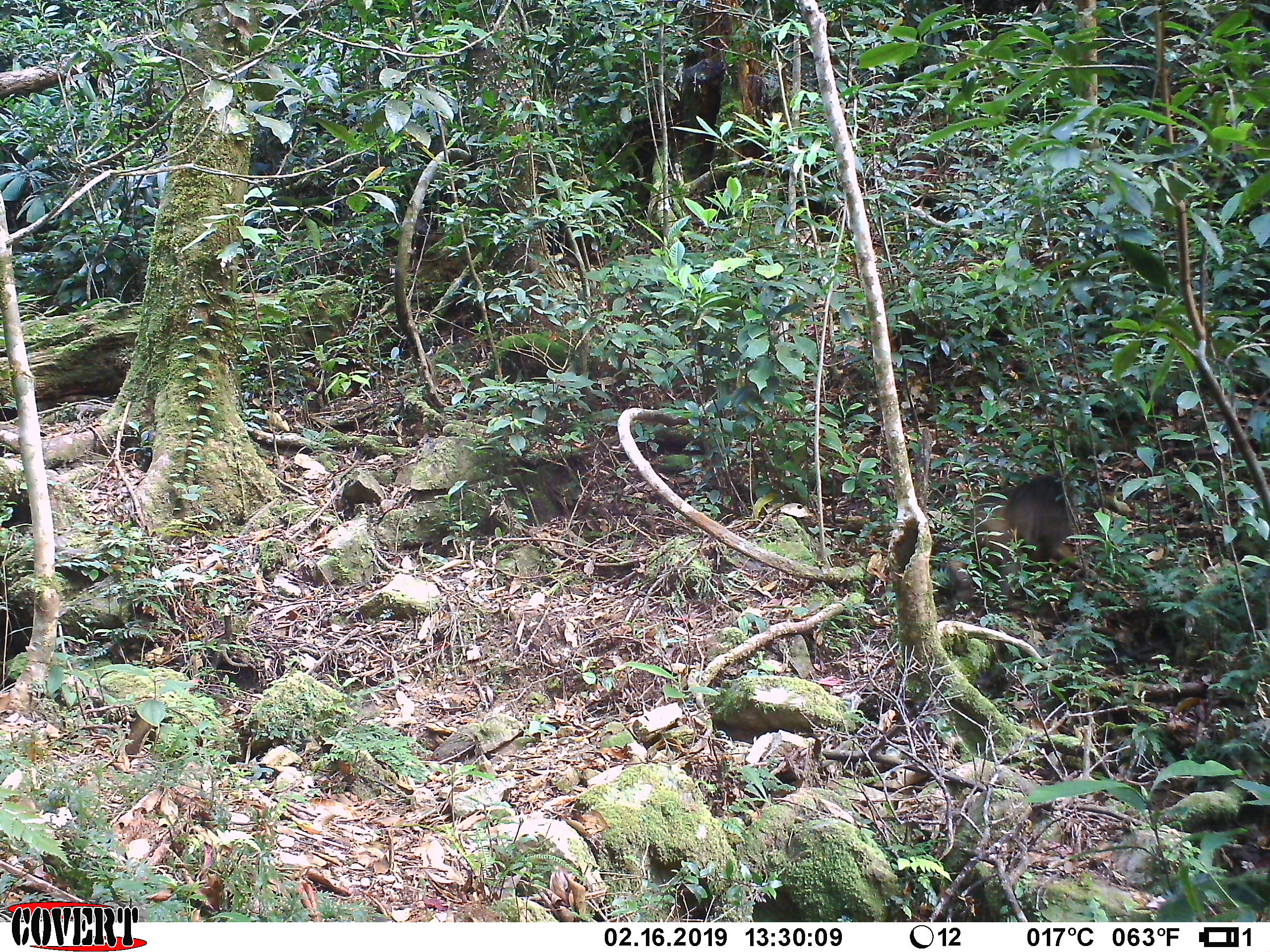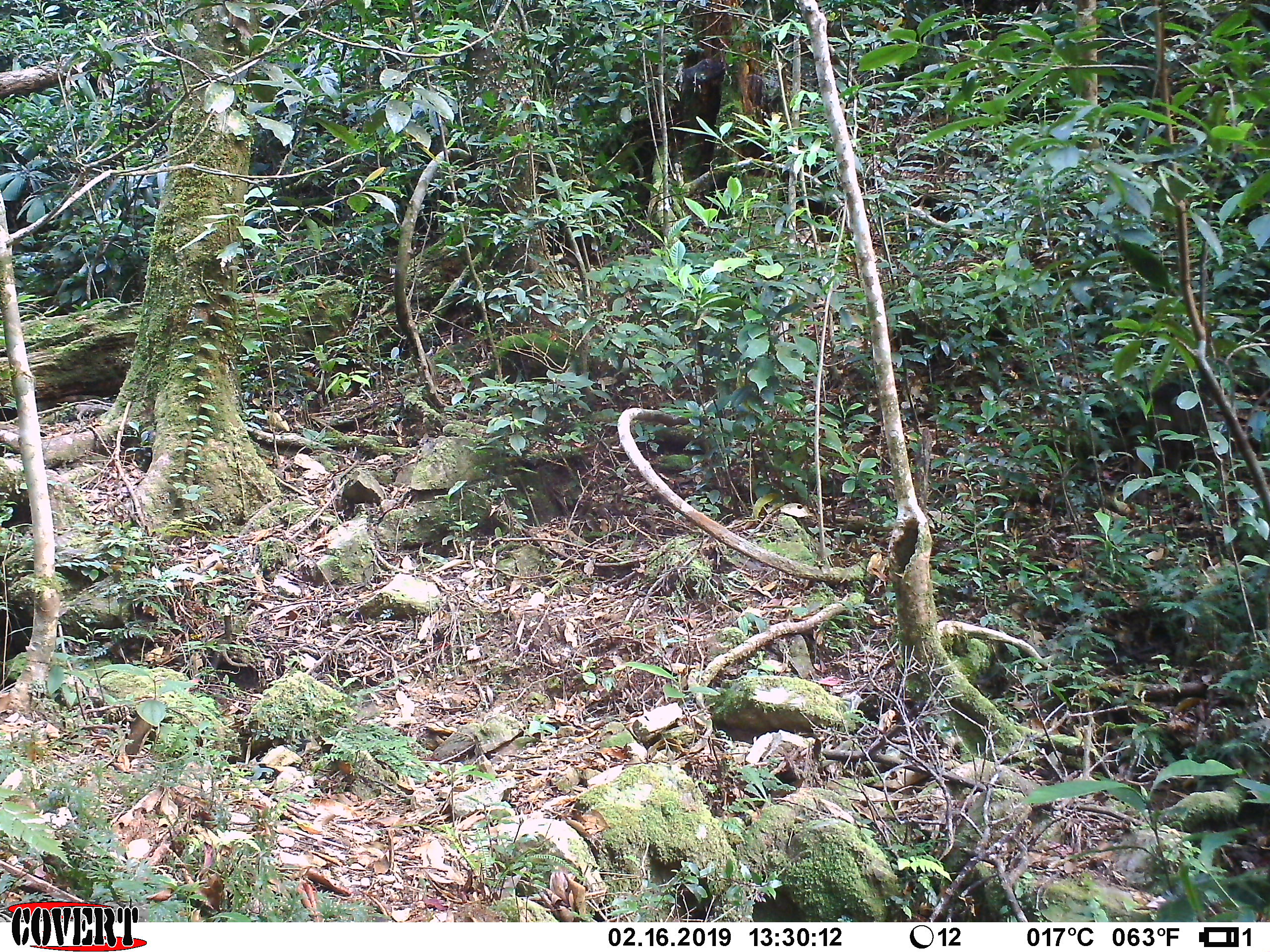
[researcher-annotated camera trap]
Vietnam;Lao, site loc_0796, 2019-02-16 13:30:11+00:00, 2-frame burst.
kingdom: Animalia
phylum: Chordata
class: Mammalia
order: Primates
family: Cercopithecidae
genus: Macaca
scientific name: Macaca arctoides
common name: stump-tailed macaque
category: stump tailed macaque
Stump tailed macaque (stump-tailed macaque) (Macaca arctoides). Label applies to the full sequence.